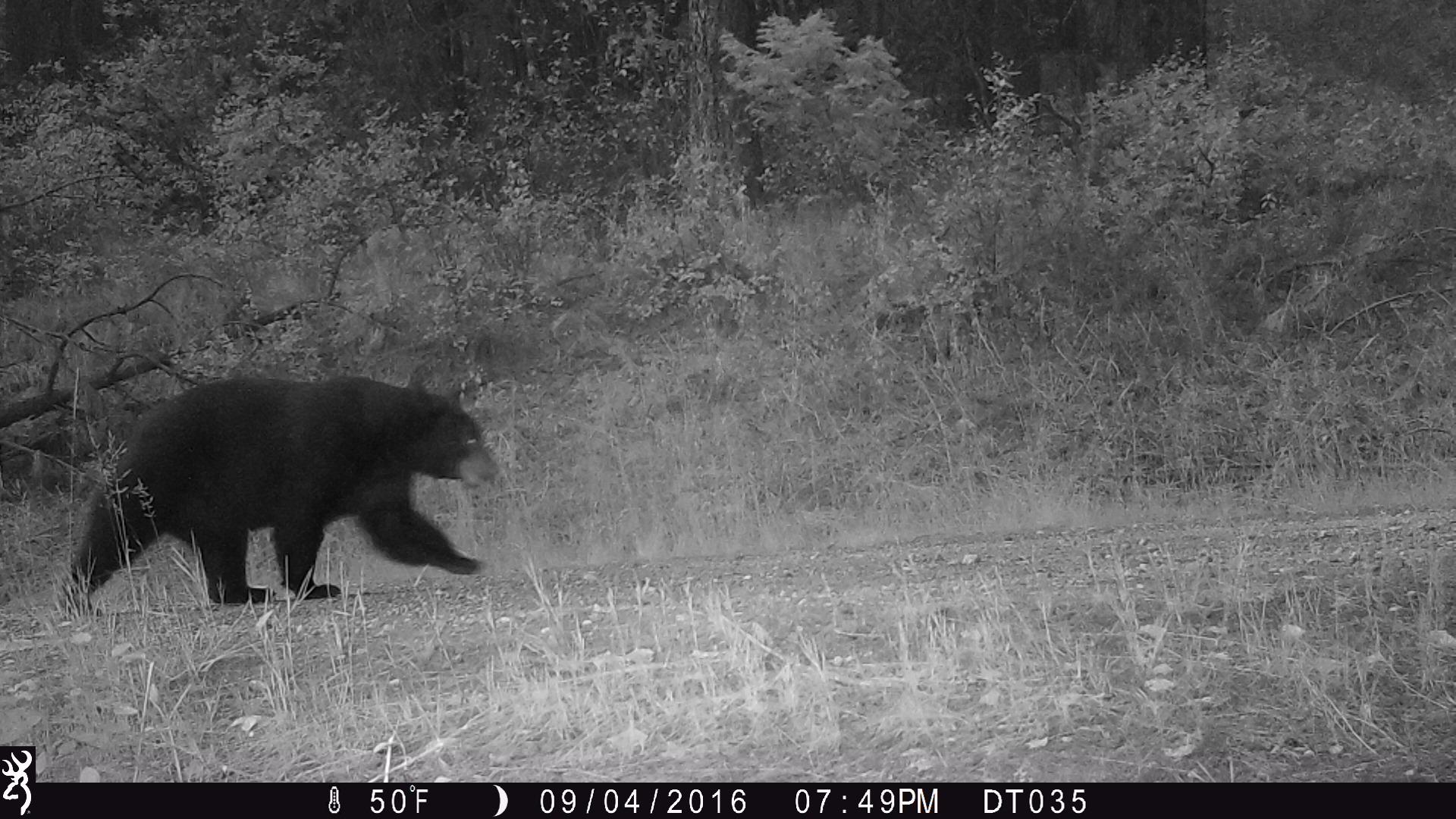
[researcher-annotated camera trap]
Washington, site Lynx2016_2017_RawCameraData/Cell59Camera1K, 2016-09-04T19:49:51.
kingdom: Animalia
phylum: Chordata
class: Mammalia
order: Carnivora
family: Ursidae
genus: Ursus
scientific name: Ursus americanus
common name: american black bear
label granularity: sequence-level